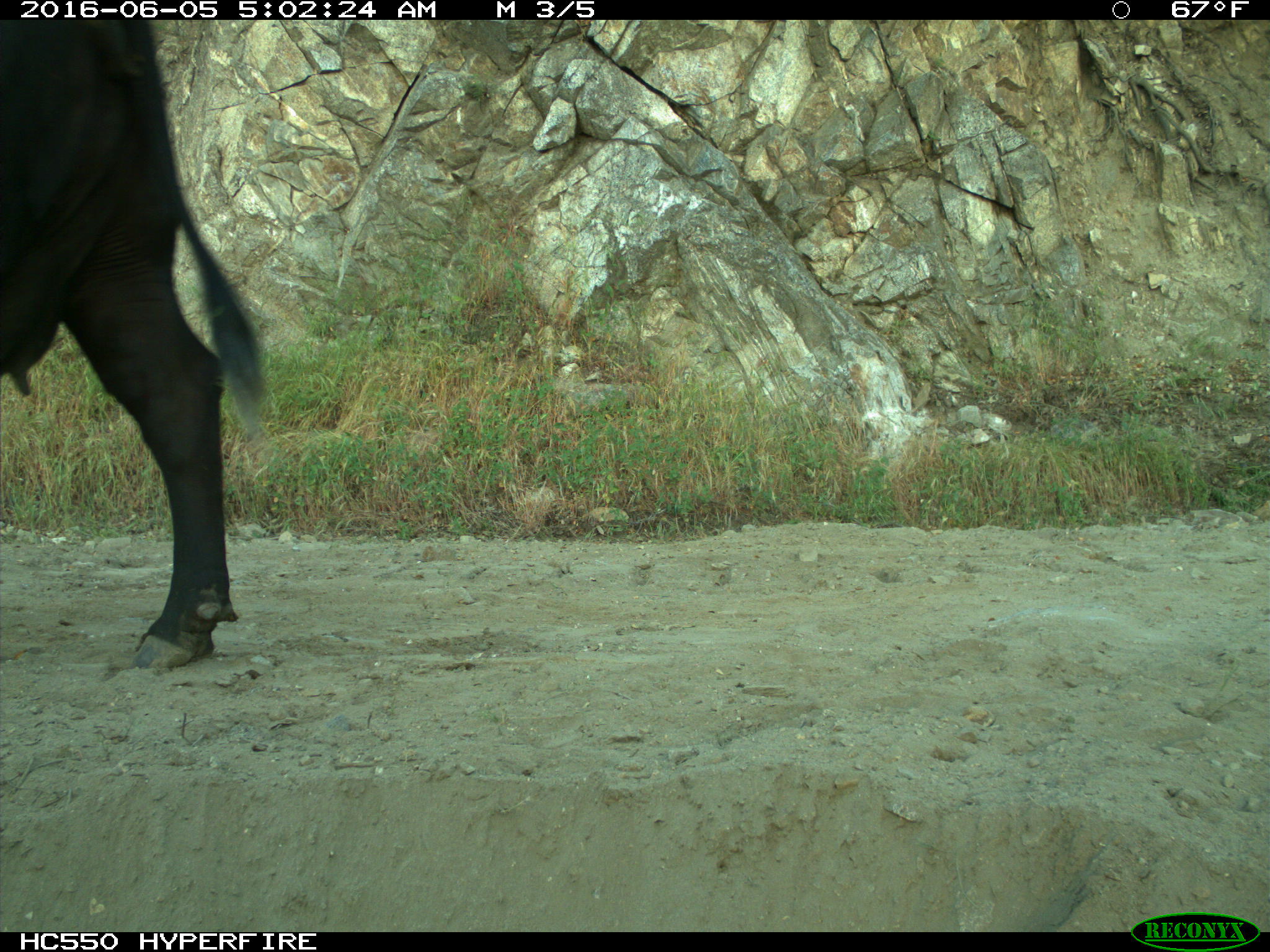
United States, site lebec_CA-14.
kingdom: Animalia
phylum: Chordata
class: Mammalia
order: Artiodactyla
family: Bovidae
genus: Bos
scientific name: Bos taurus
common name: domestic cow